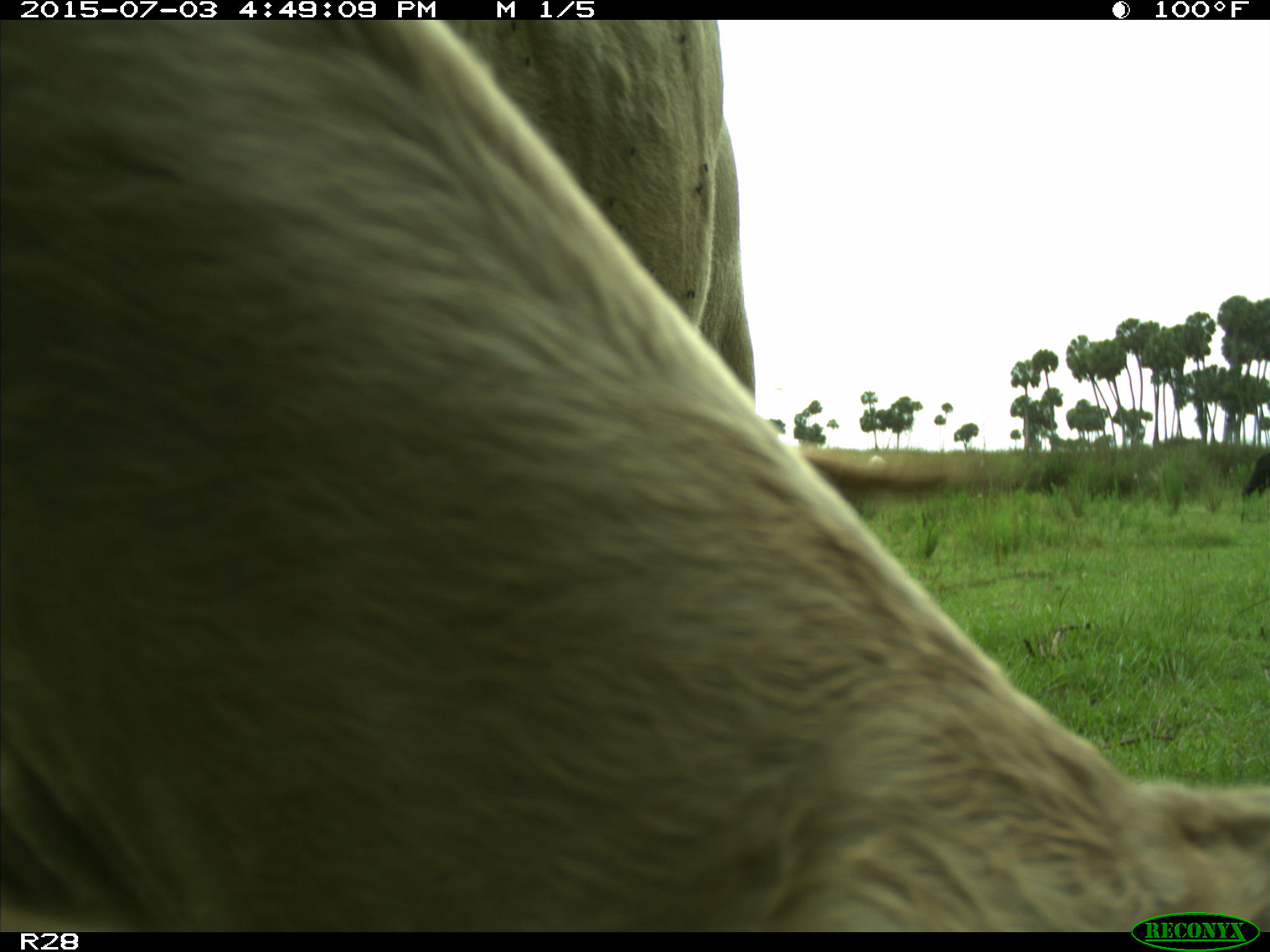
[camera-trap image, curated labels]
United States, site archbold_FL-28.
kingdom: Animalia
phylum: Chordata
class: Mammalia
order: Artiodactyla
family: Bovidae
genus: Bos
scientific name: Bos taurus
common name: domestic cow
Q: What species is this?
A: Bos taurus (domestic cow).